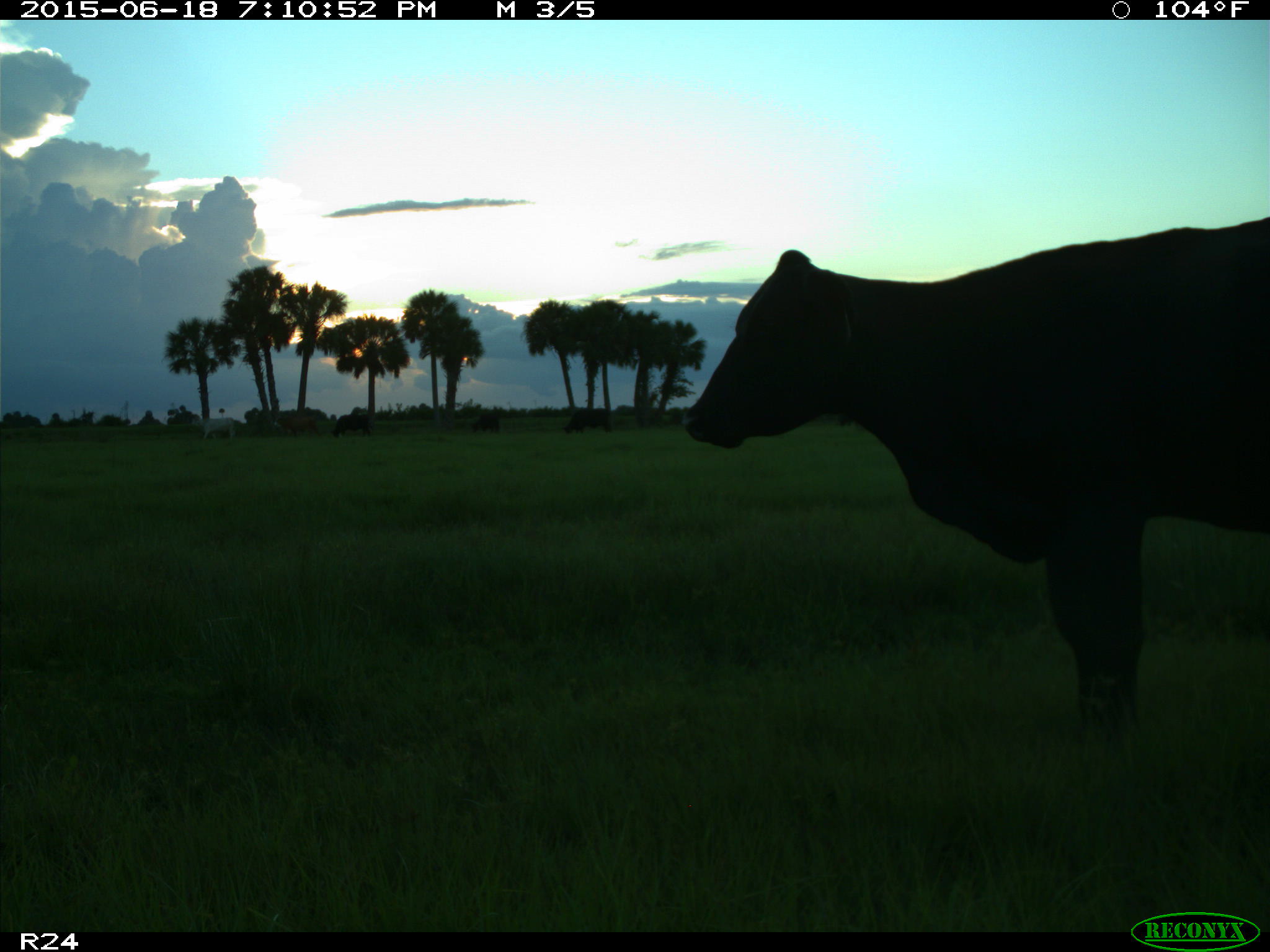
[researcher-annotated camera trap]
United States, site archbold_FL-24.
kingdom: Animalia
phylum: Chordata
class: Mammalia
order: Artiodactyla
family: Bovidae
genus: Bos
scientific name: Bos taurus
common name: domestic cow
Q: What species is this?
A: Bos taurus (domestic cow).